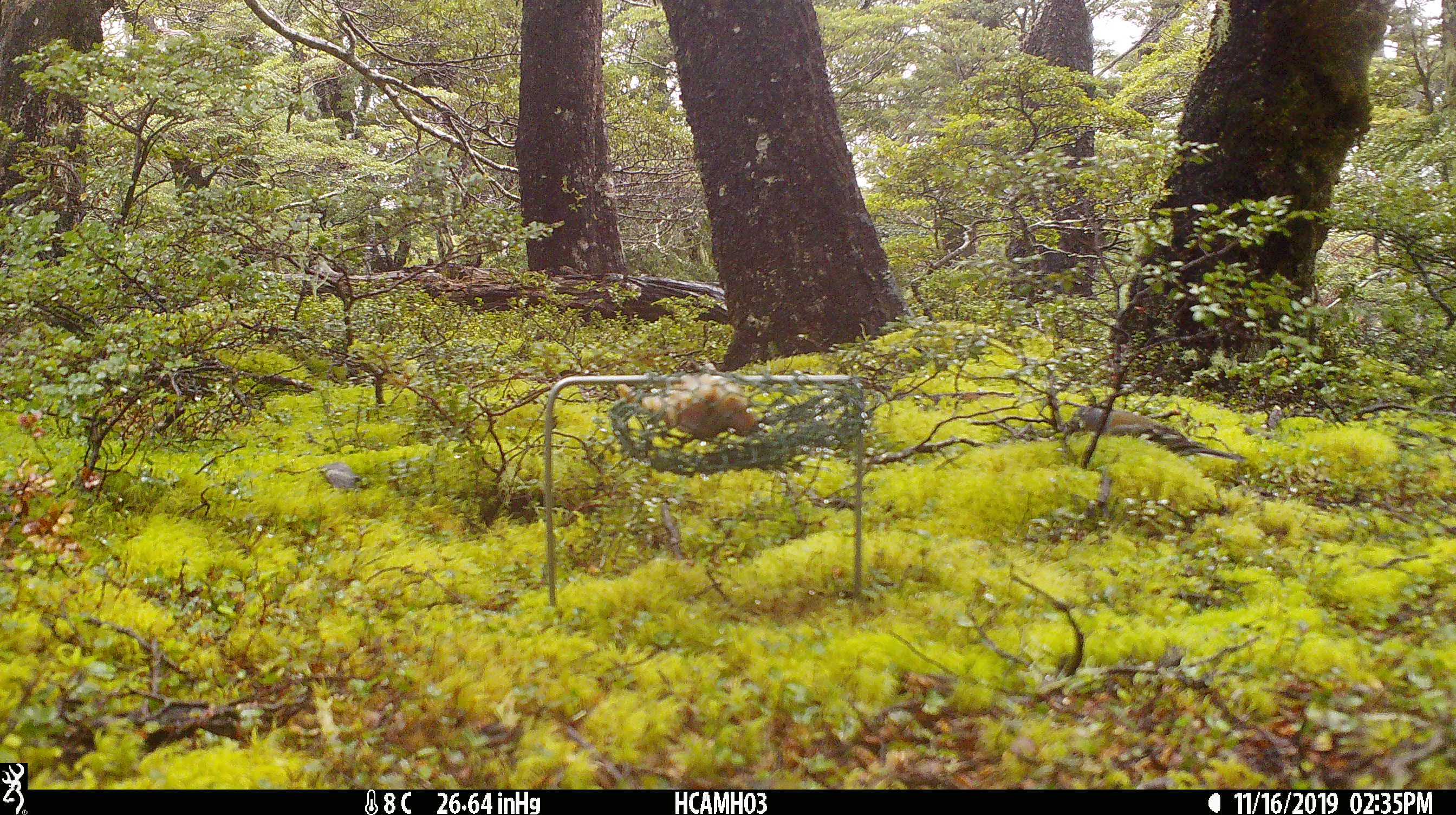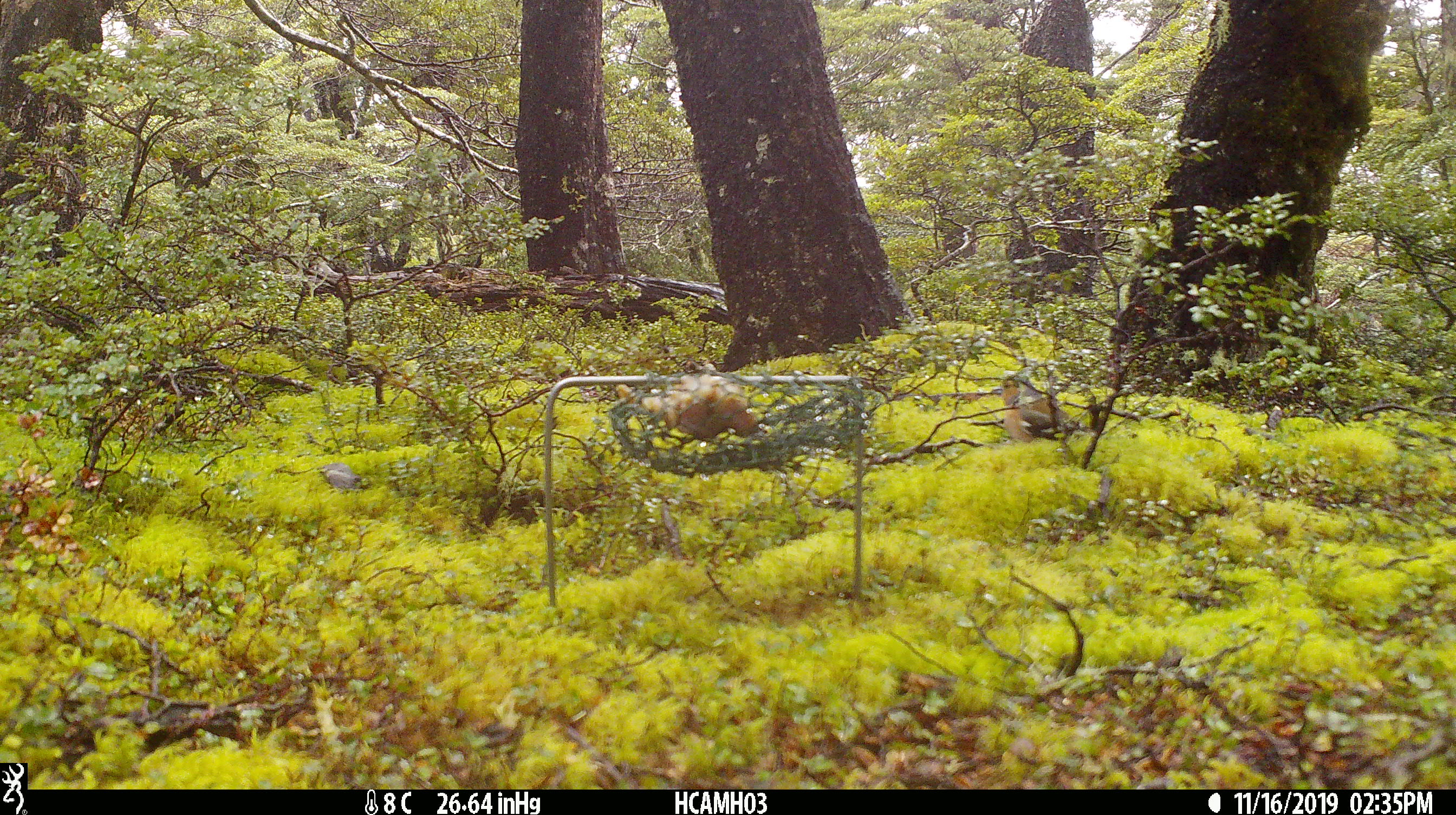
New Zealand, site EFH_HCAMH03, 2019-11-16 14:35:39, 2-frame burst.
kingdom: Animalia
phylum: Chordata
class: Aves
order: Passeriformes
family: Fringillidae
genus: Fringilla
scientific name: Fringilla coelebs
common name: common chaffinch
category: chaffinch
Chaffinch (common chaffinch) (Fringilla coelebs).